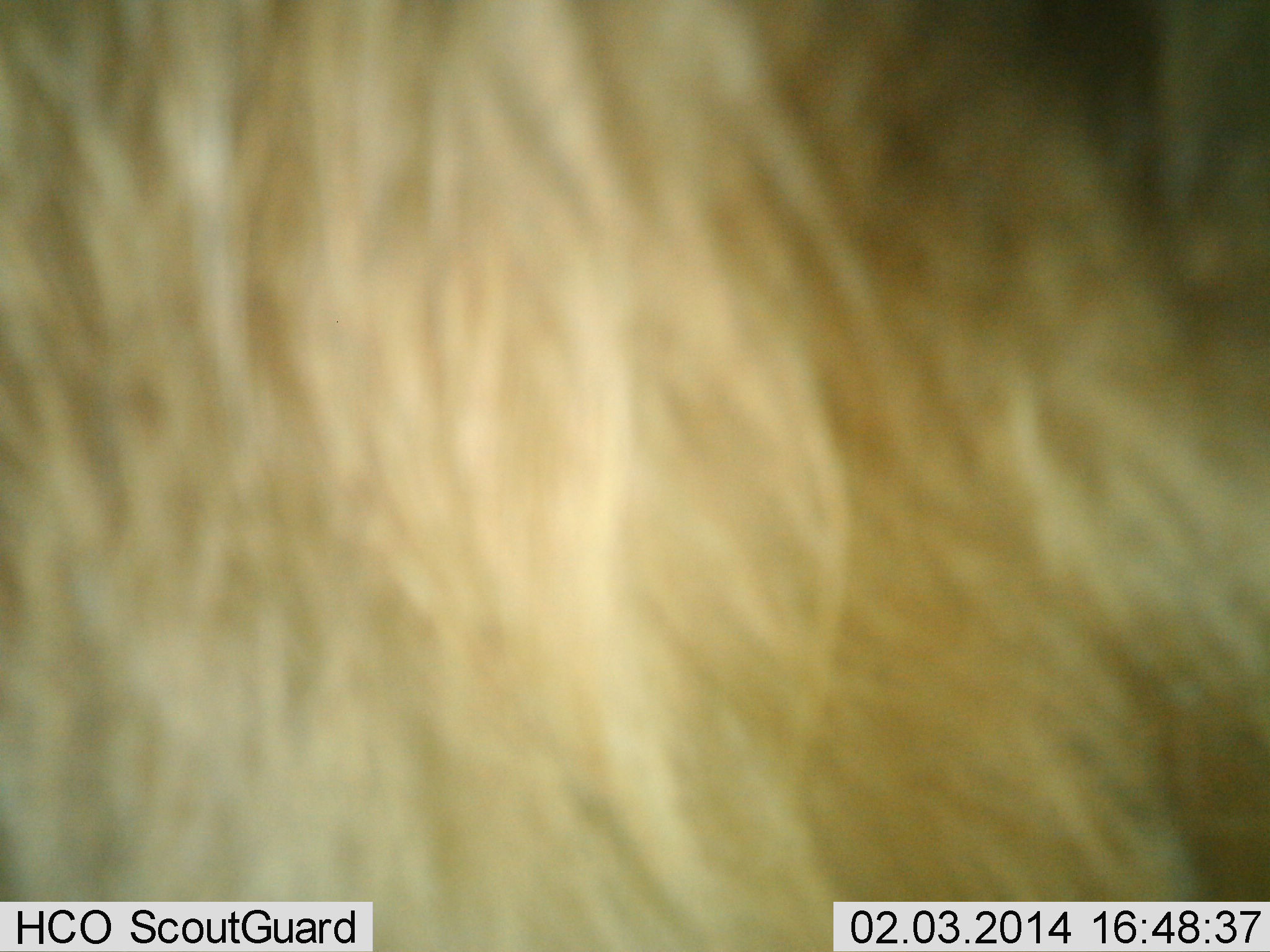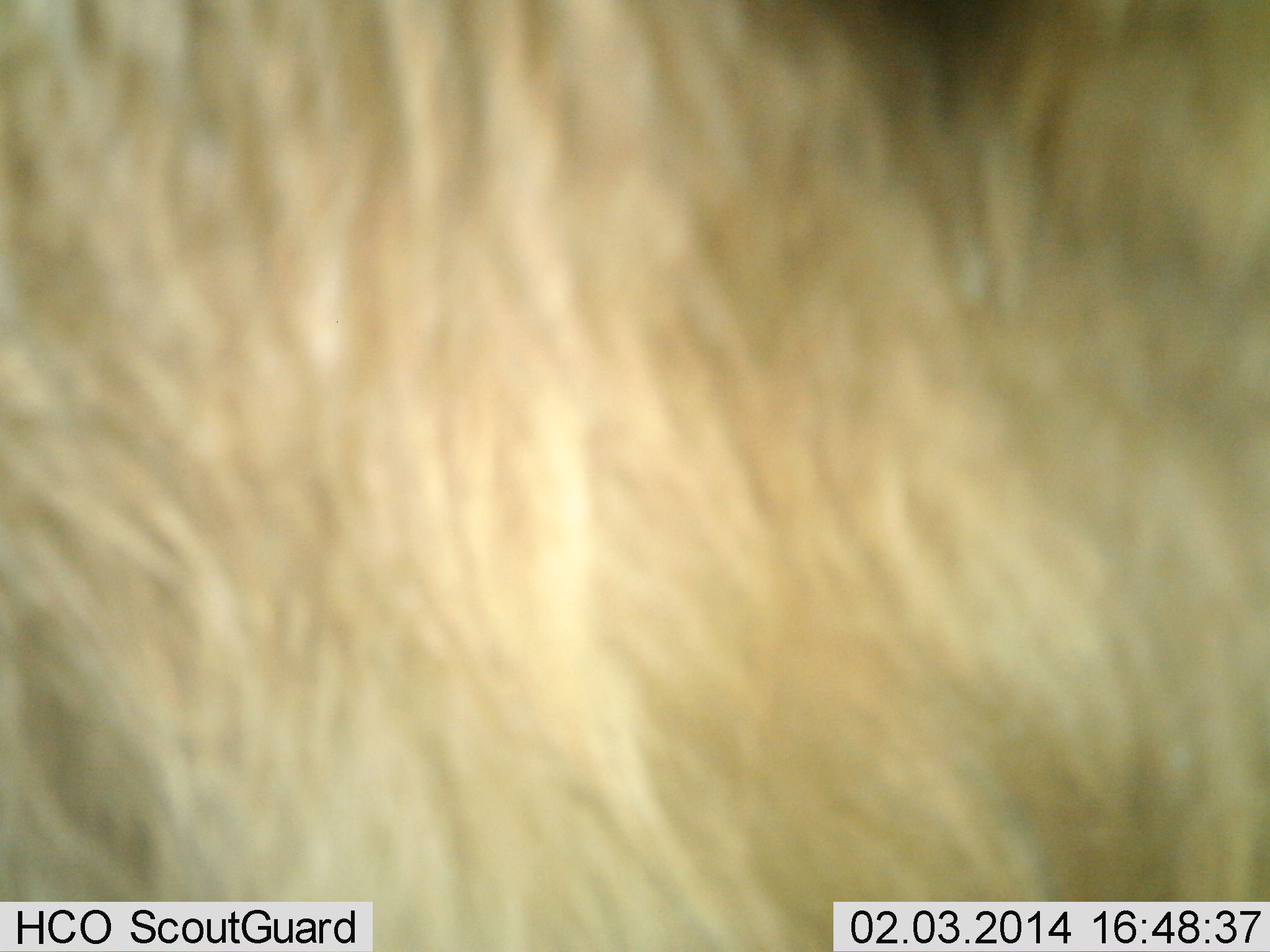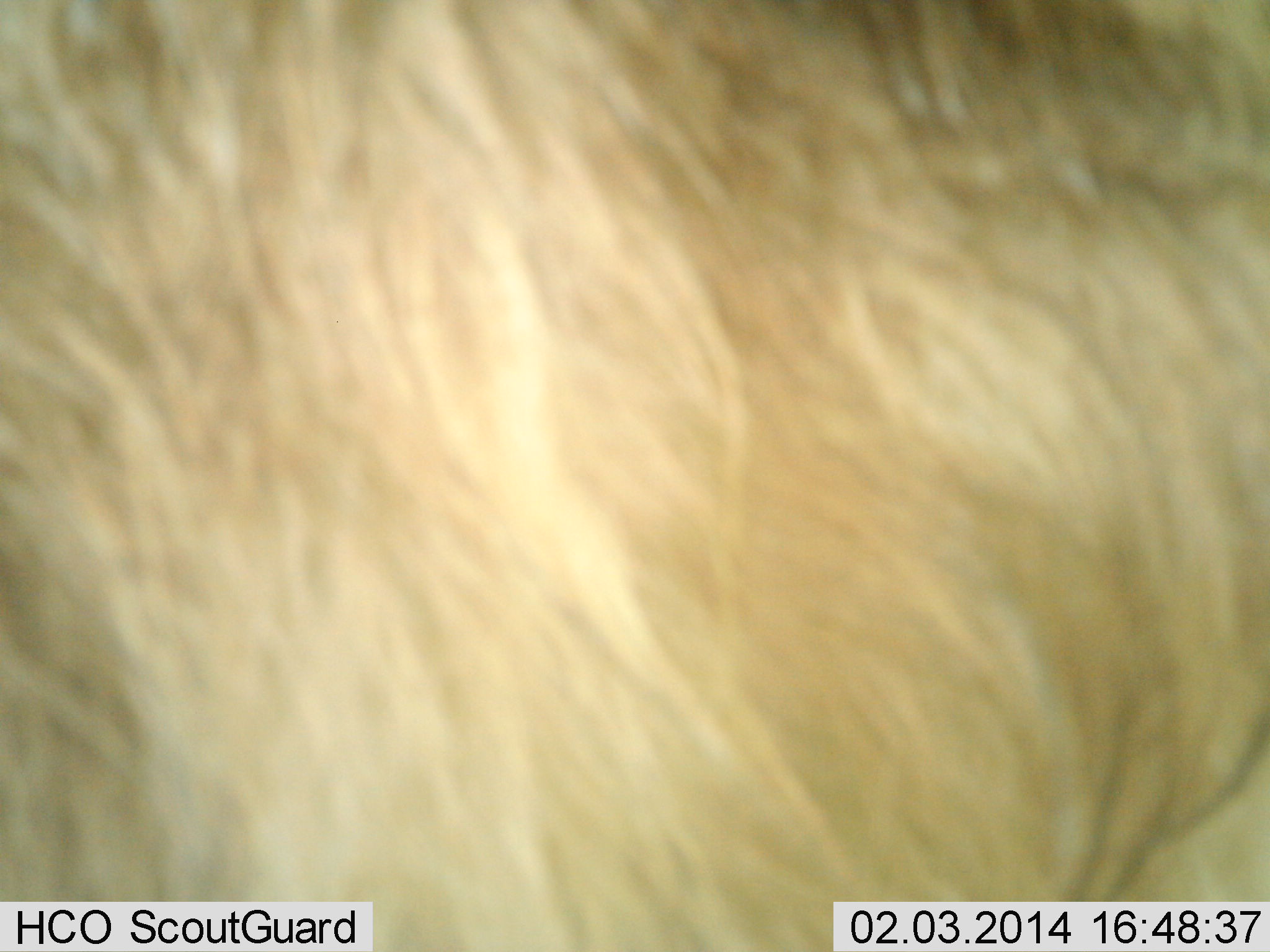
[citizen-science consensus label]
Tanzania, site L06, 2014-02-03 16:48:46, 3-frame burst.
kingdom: Animalia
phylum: Chordata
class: Mammalia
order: Artiodactyla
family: Bovidae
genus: Connochaetes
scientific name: Connochaetes taurinus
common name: blue wildebeest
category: wildebeest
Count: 1.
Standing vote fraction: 83%.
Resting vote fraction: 0%.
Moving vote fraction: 17%.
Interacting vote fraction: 0%.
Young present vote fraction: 0%.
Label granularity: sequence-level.